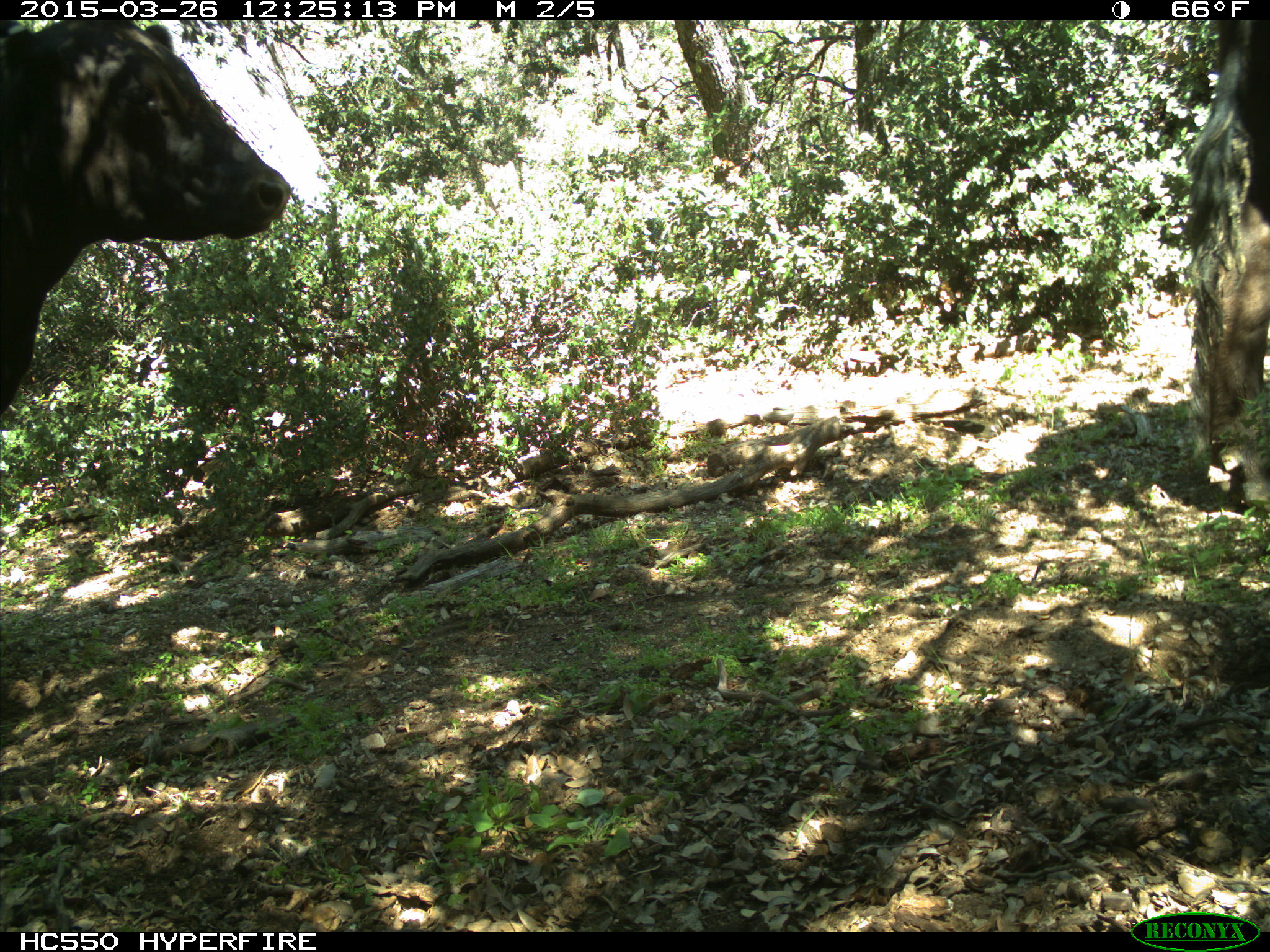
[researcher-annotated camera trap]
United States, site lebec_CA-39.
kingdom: Animalia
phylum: Chordata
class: Mammalia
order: Artiodactyla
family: Bovidae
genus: Bos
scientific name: Bos taurus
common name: domestic cow